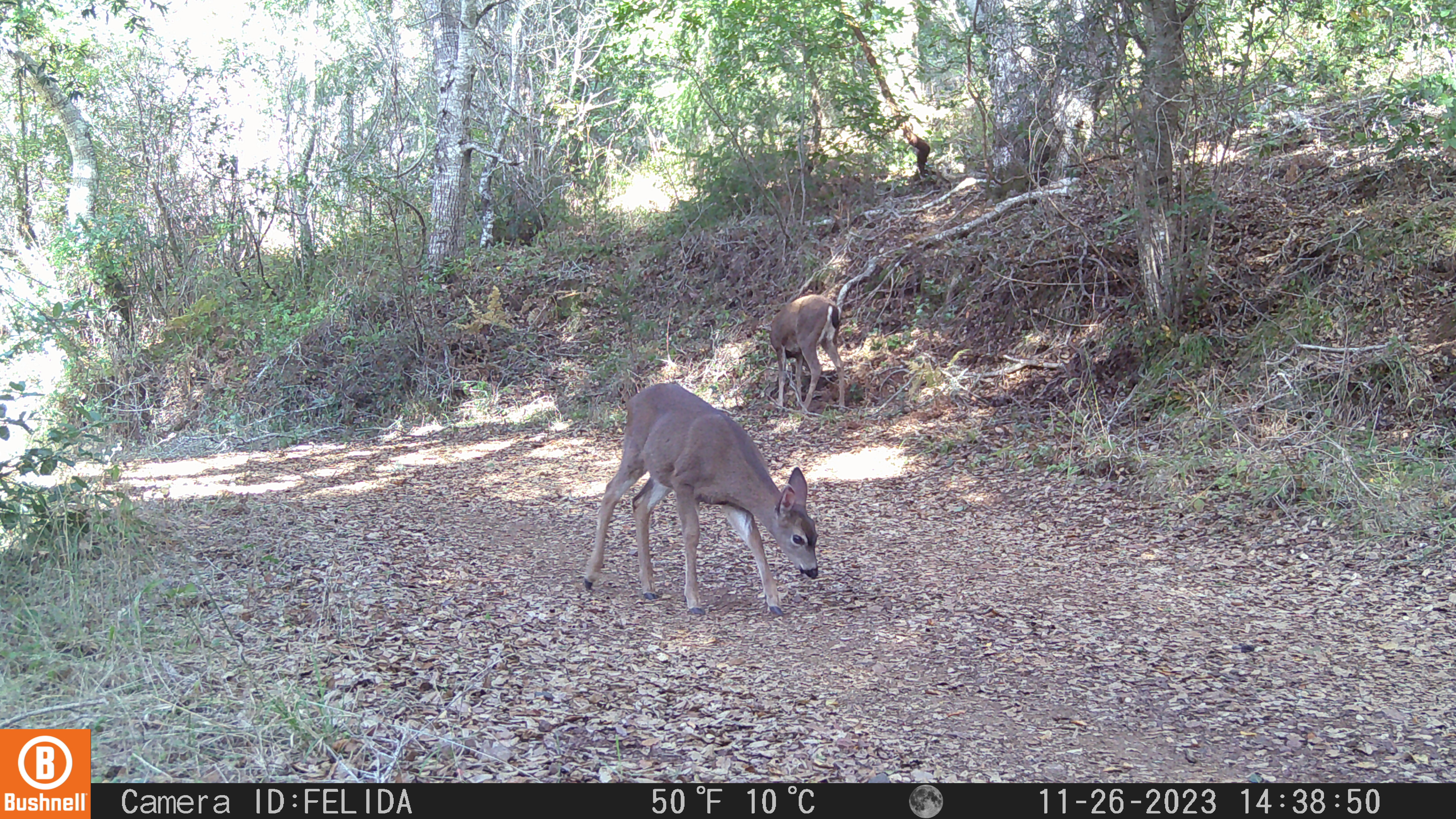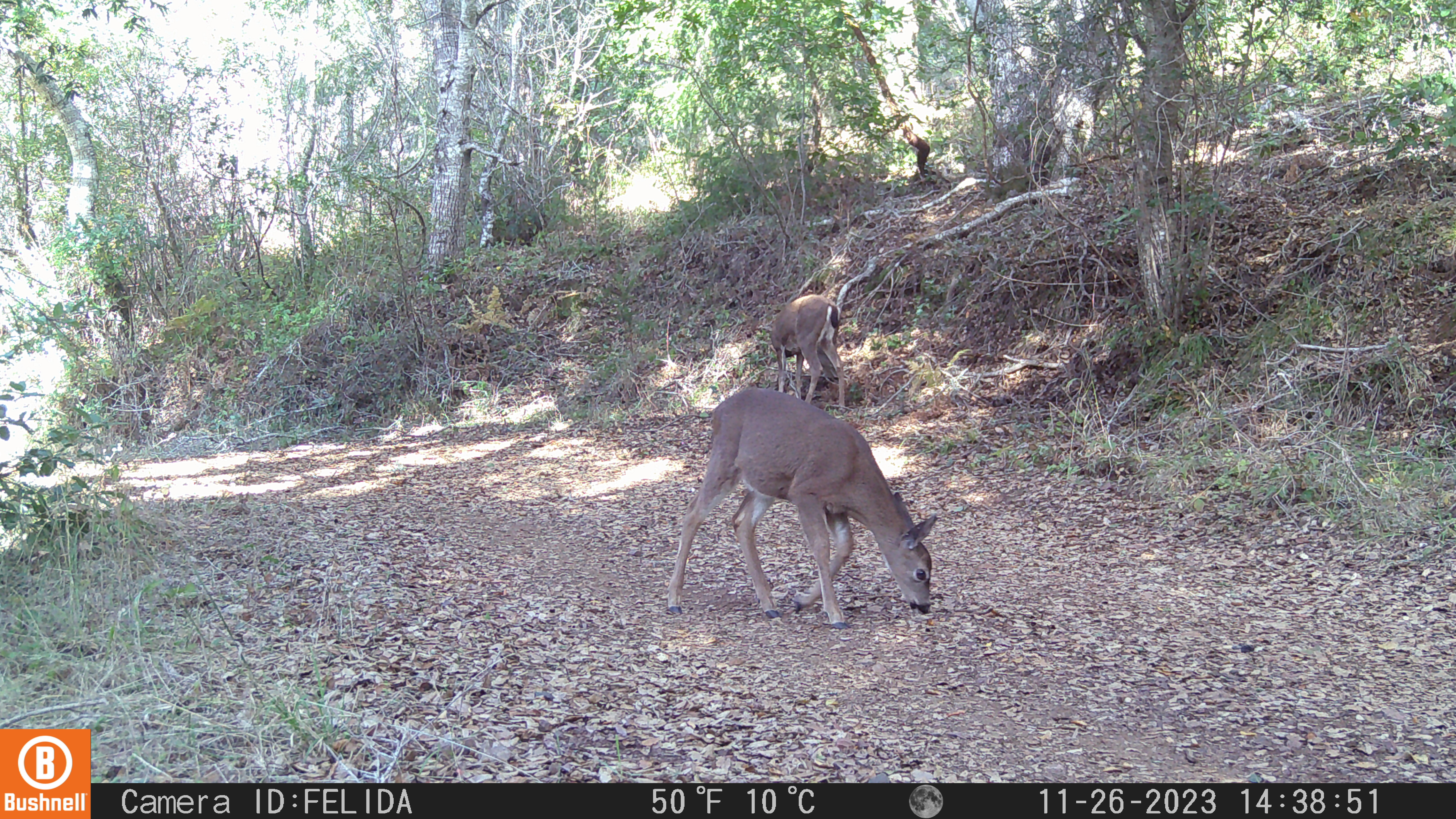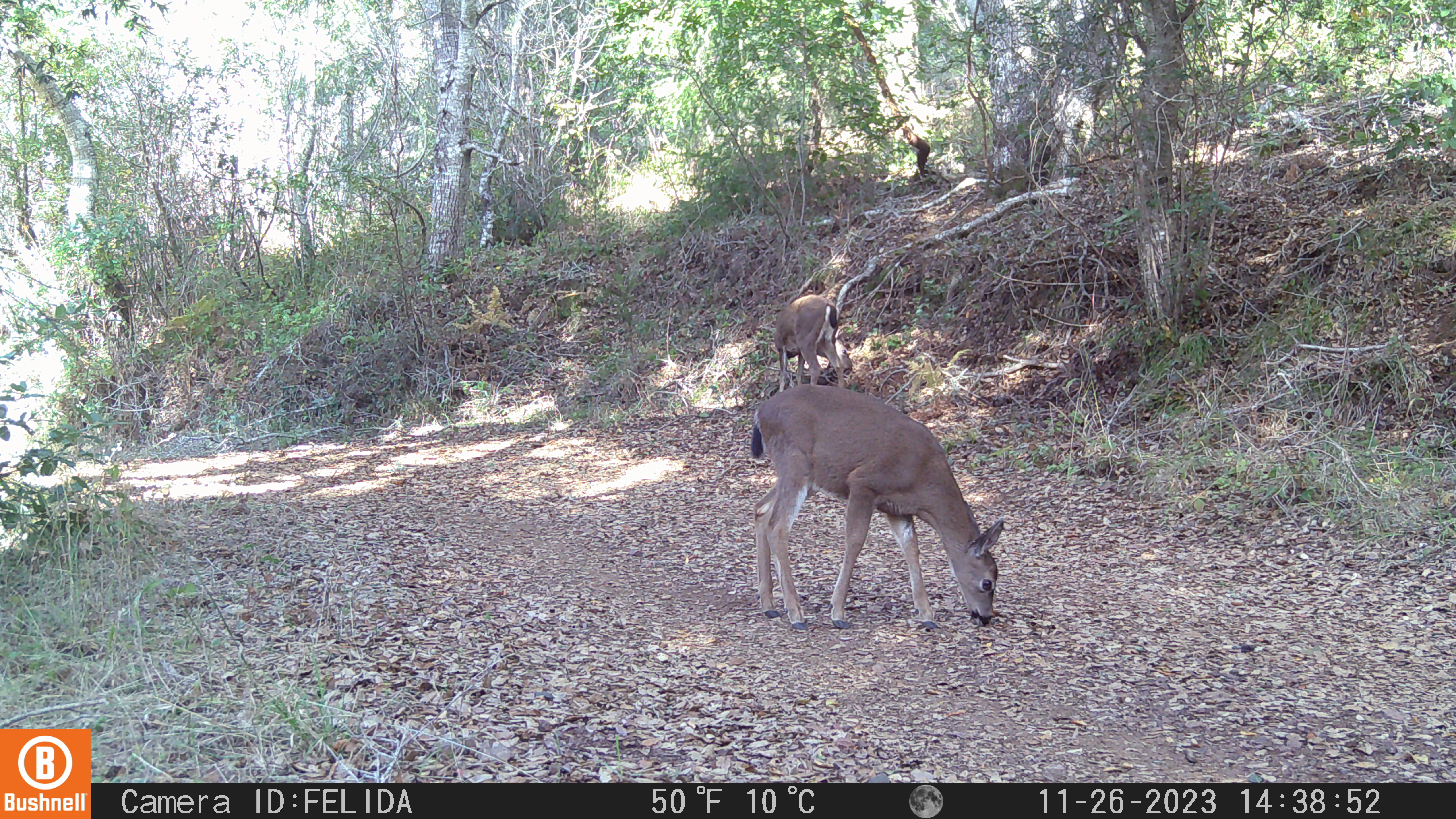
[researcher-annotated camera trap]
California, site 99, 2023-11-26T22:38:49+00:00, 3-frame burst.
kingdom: Animalia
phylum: Chordata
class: Mammalia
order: Artiodactyla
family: Cervidae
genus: Odocoileus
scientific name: Odocoileus hemionus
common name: mule deer